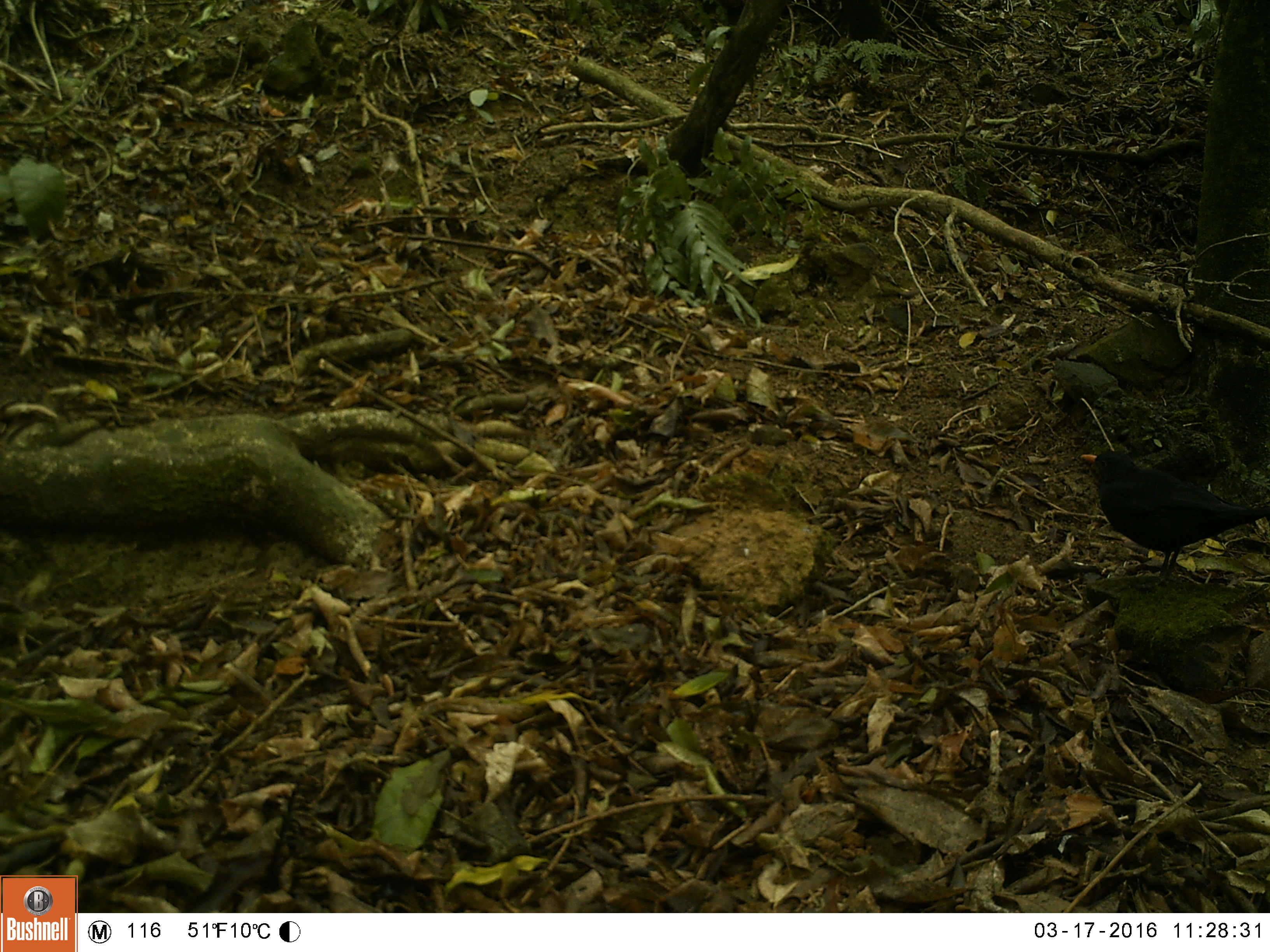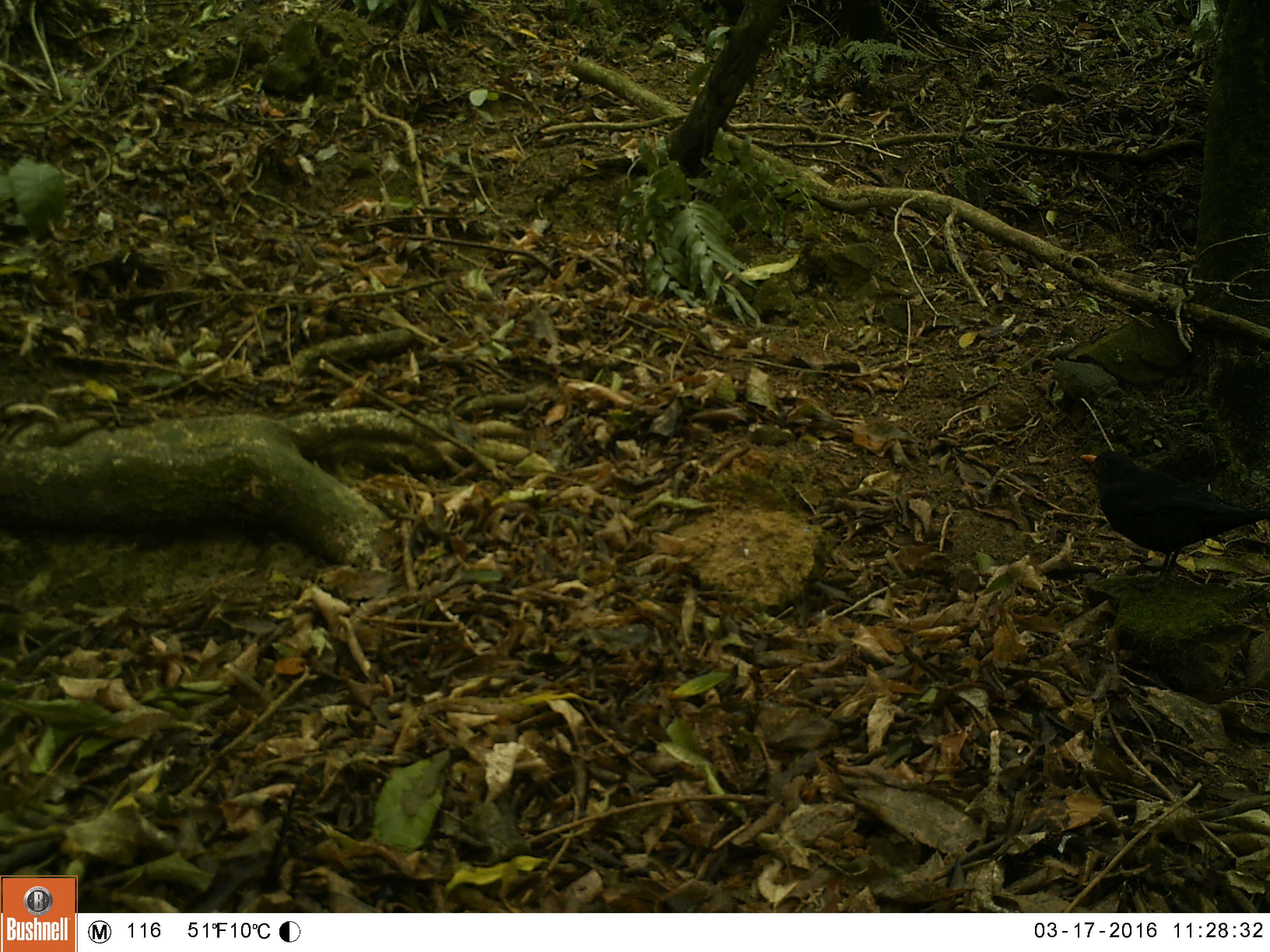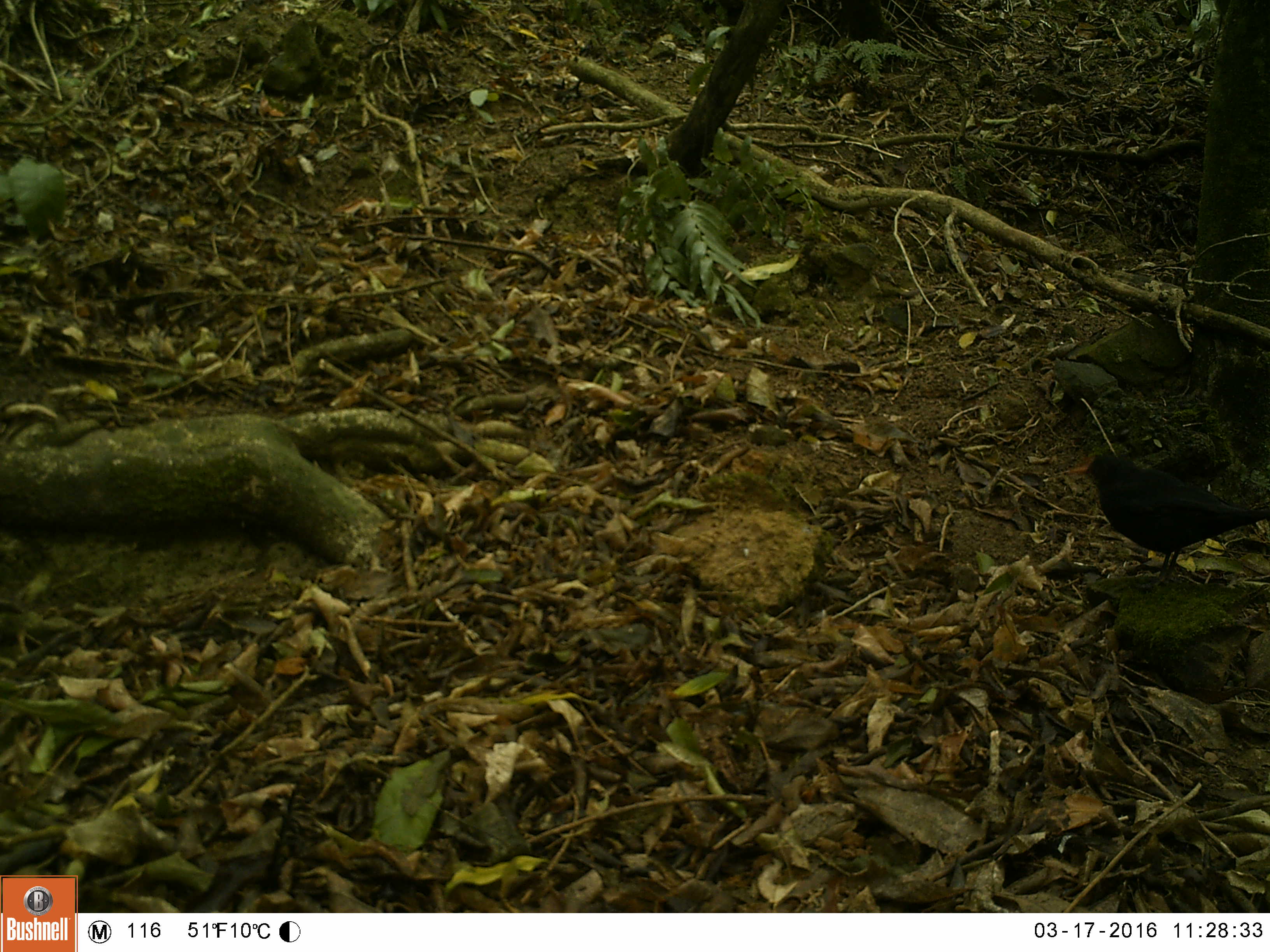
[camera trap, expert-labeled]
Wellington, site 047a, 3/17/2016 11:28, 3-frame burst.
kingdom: Animalia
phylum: Chordata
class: Aves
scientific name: Aves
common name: bird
Bird (Aves).